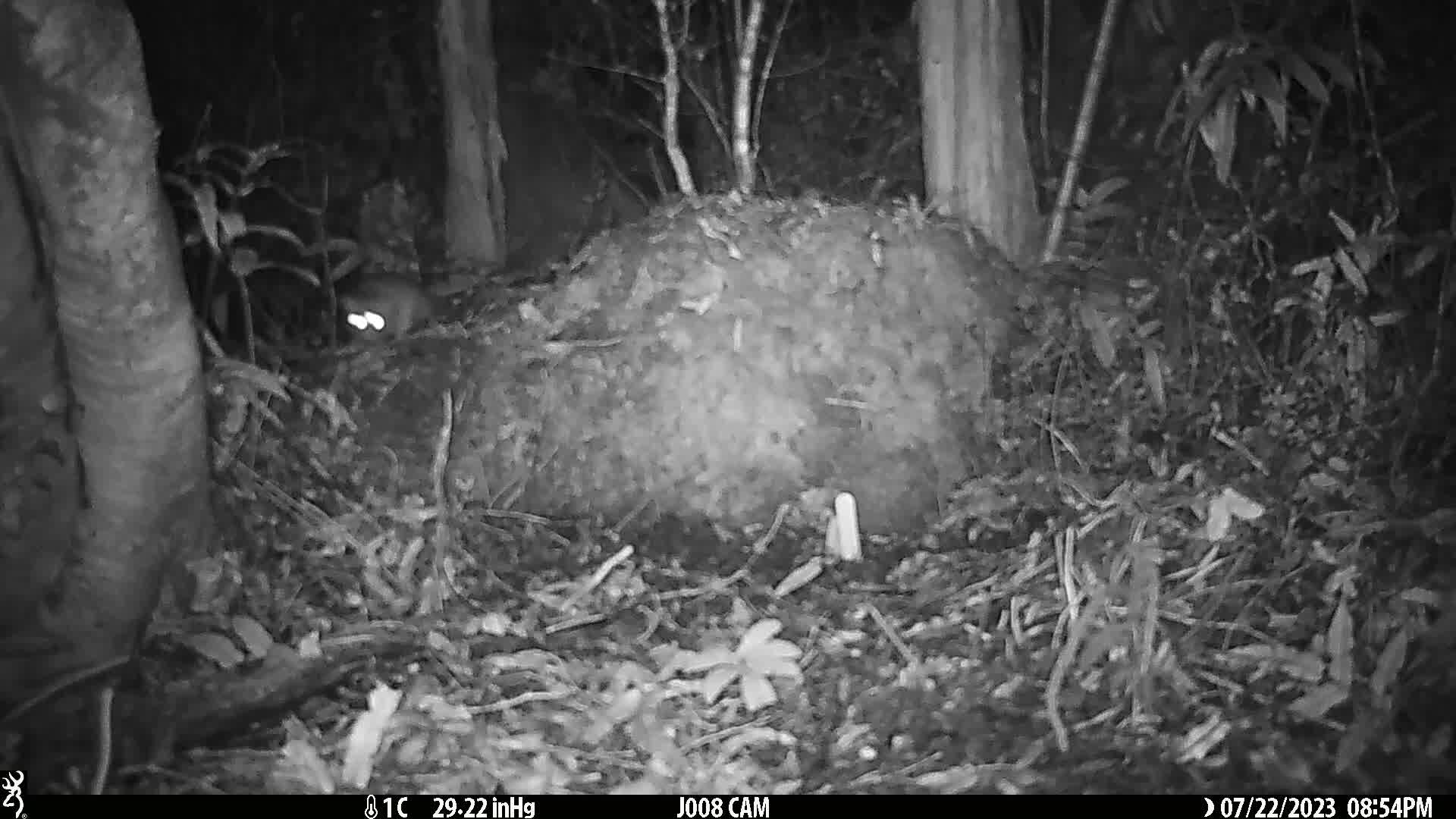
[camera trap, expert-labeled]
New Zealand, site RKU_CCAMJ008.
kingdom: Animalia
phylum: Chordata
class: Mammalia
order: Rodentia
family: Muridae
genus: Rattus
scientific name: Rattus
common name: rat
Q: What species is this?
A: Rat (Rattus).